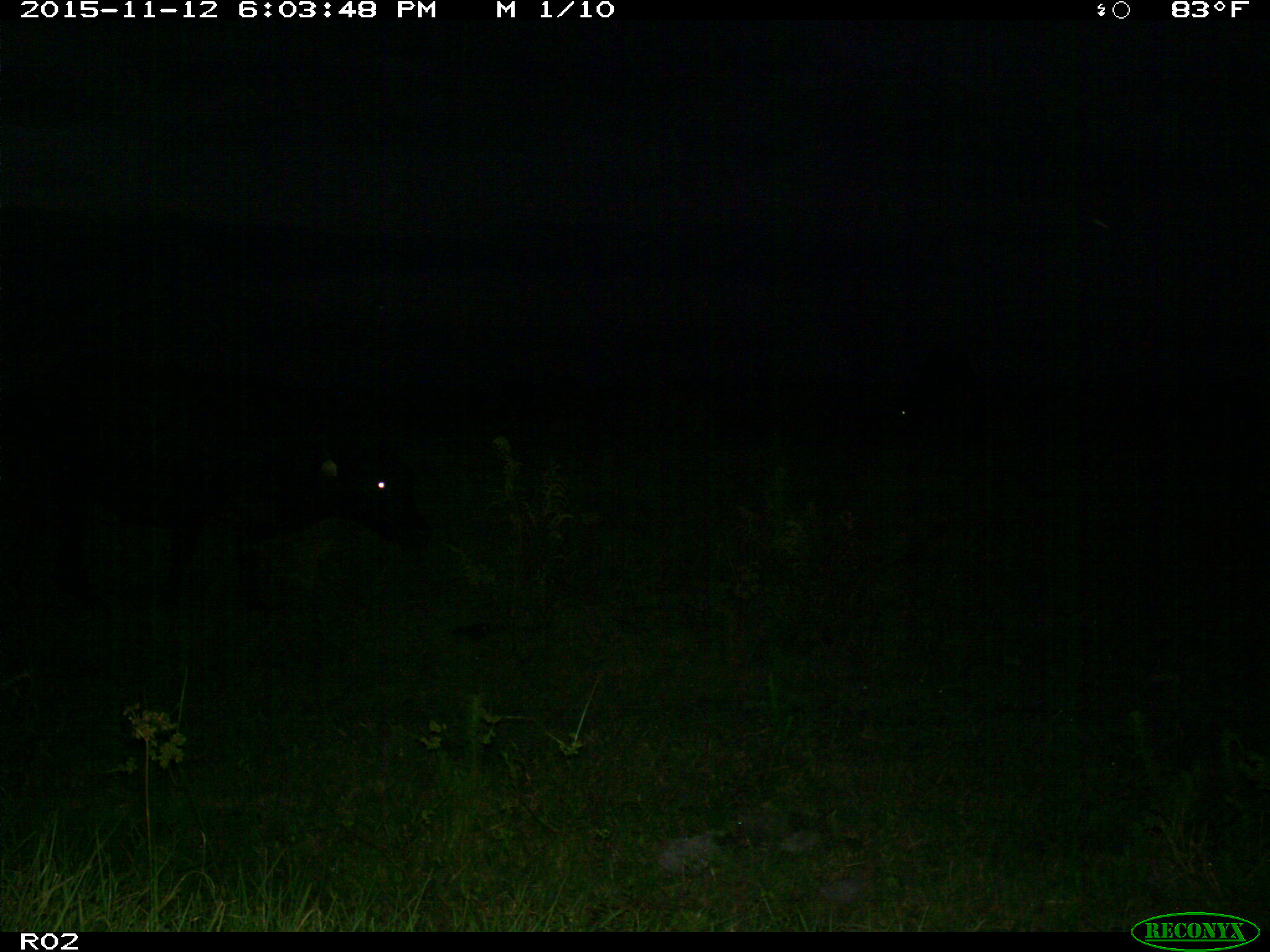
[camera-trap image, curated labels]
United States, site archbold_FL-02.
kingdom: Animalia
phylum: Chordata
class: Mammalia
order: Artiodactyla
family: Bovidae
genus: Bos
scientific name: Bos taurus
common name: domestic cow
Bos taurus (domestic cow).